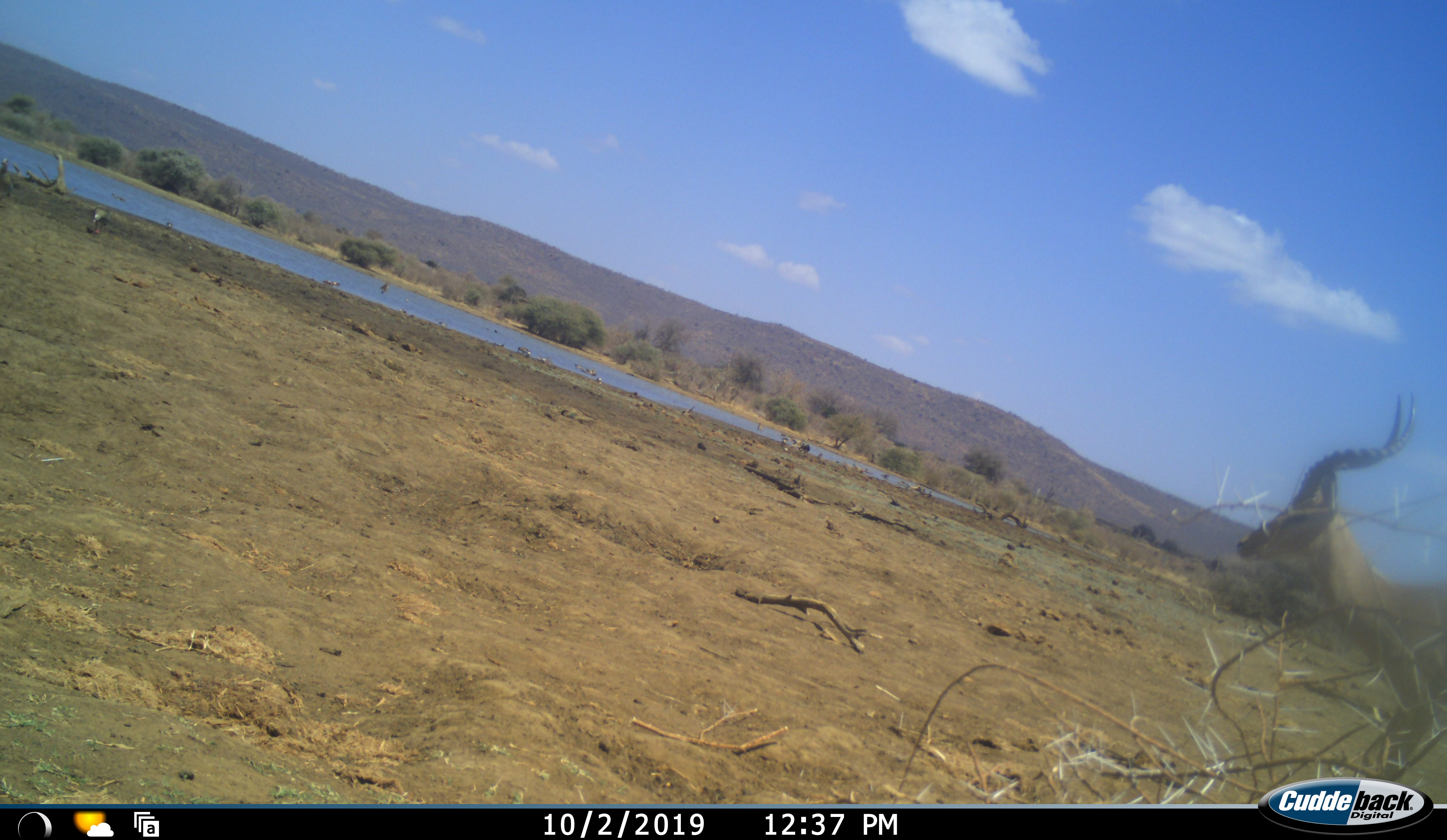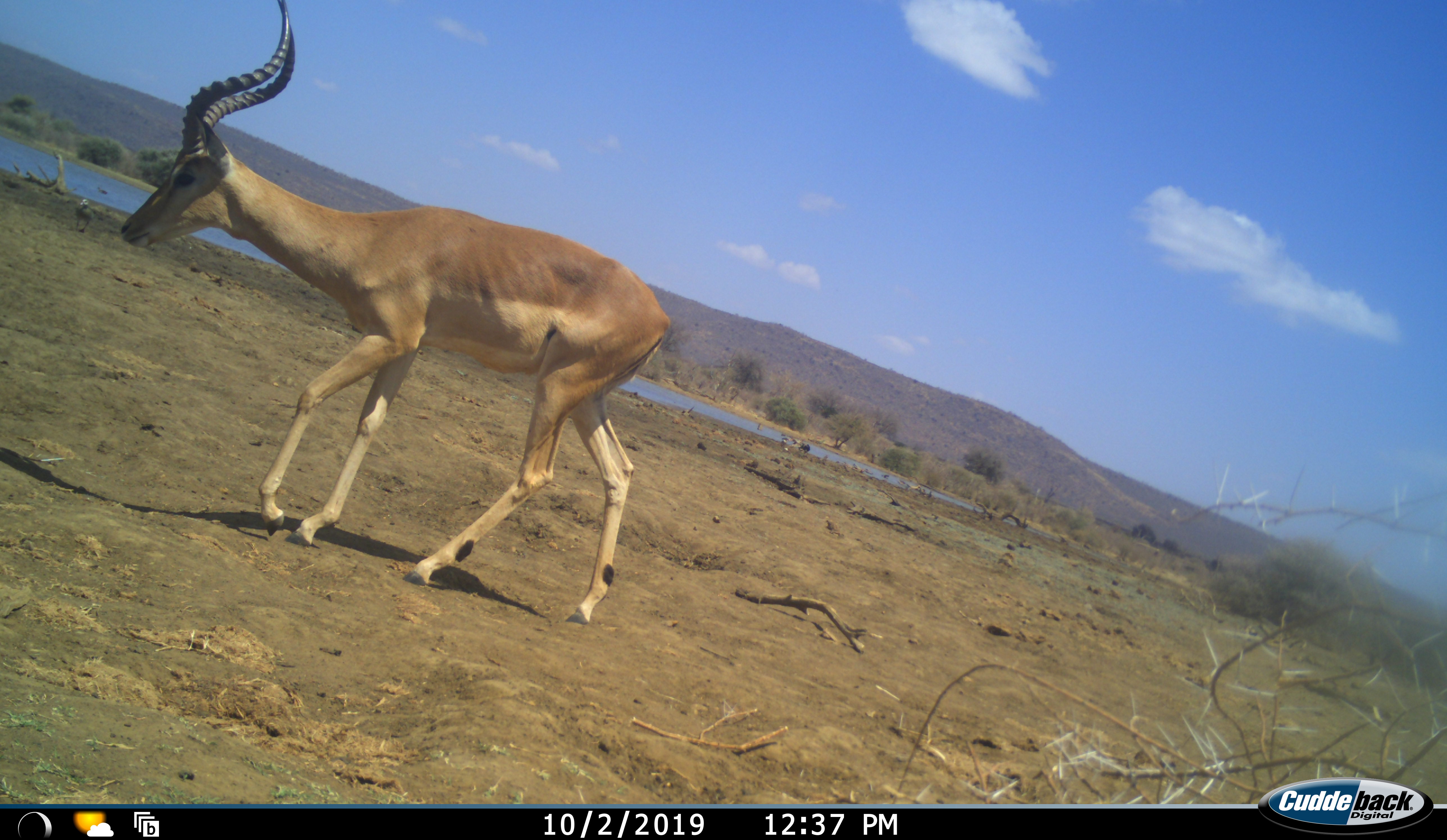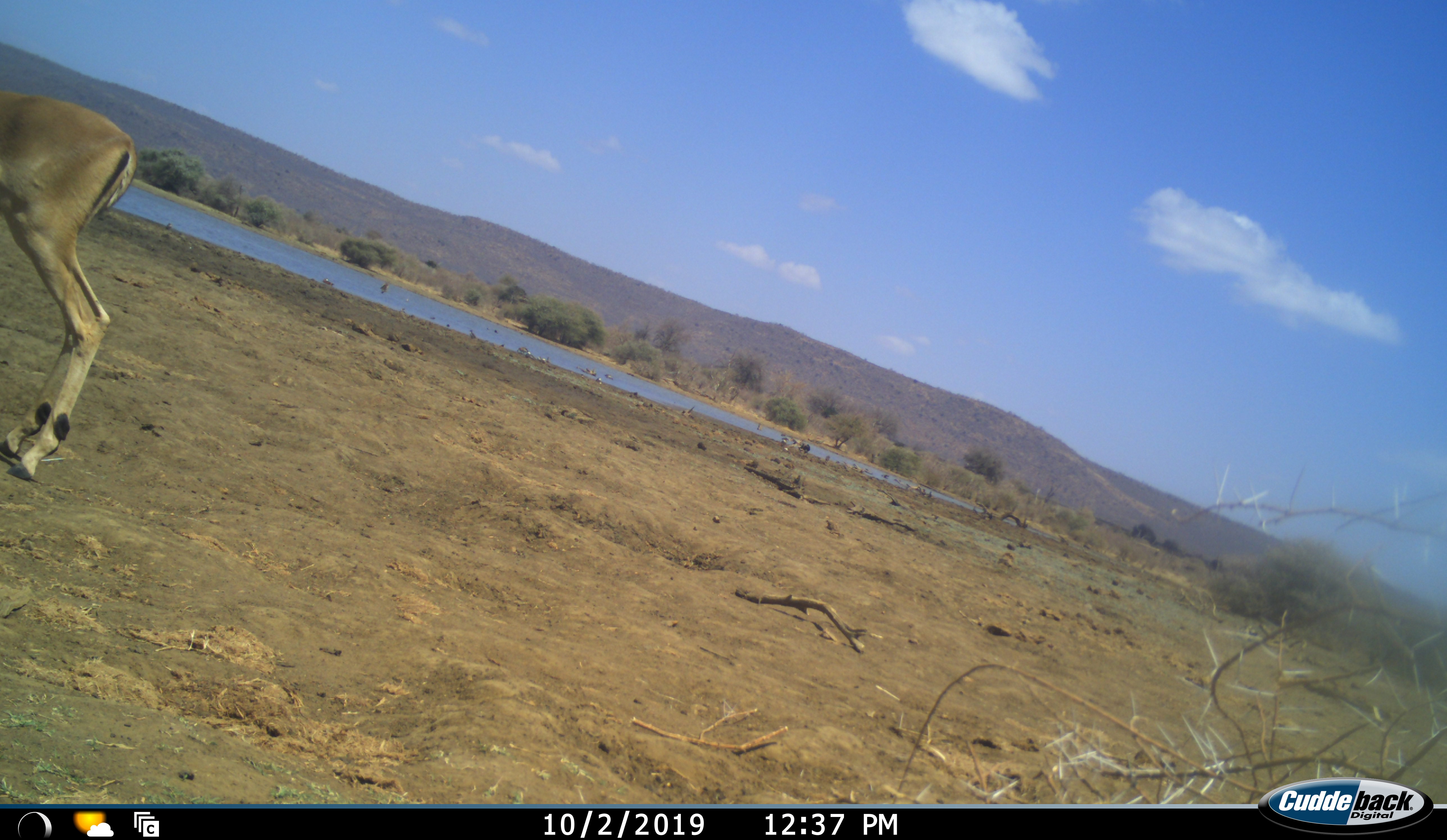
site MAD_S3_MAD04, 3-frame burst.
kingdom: Animalia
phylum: Chordata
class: Mammalia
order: Artiodactyla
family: Bovidae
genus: Aepyceros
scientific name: Aepyceros melampus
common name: impala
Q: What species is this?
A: Impala (Aepyceros melampus).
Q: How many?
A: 1.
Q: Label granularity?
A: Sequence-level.